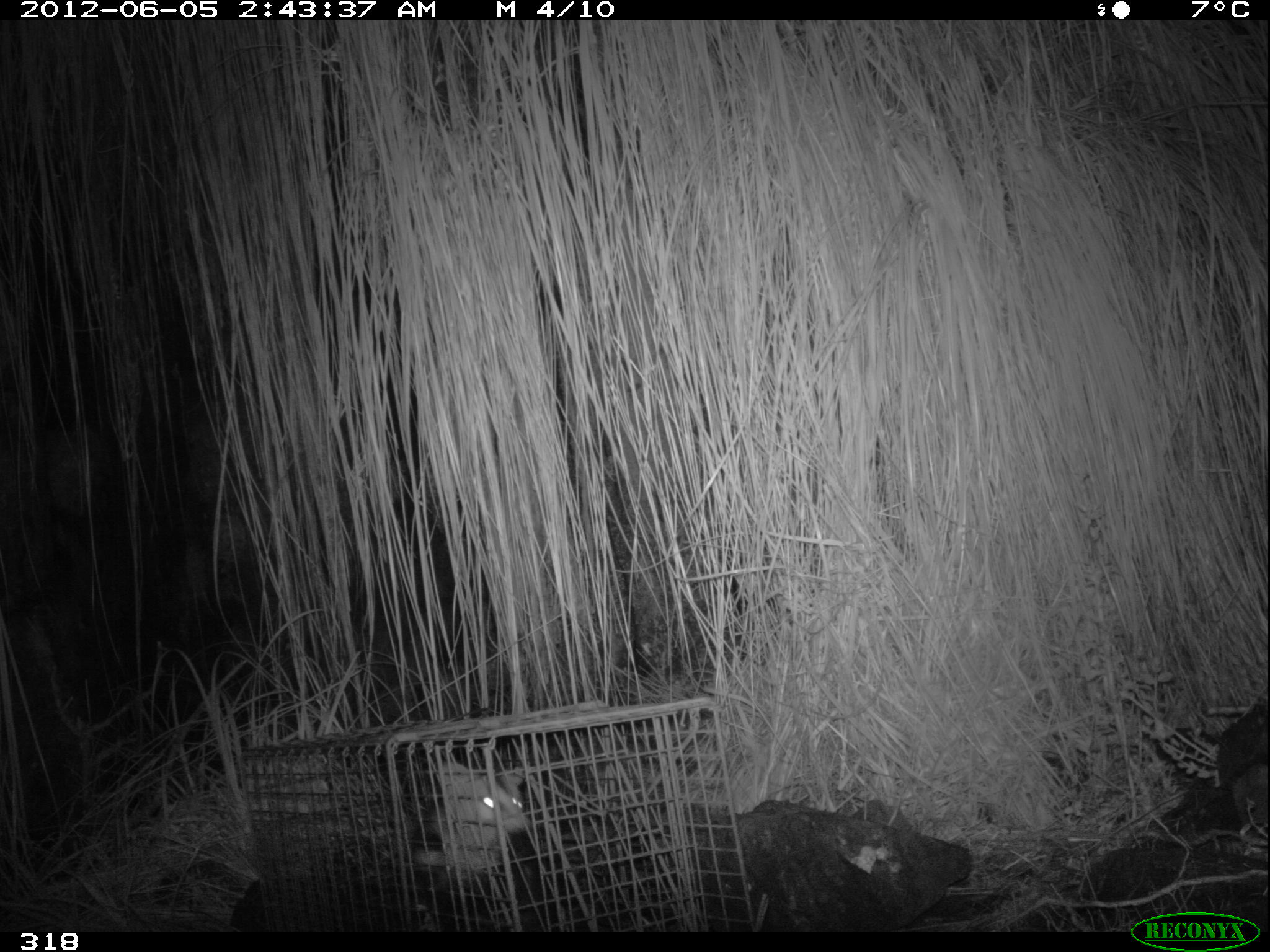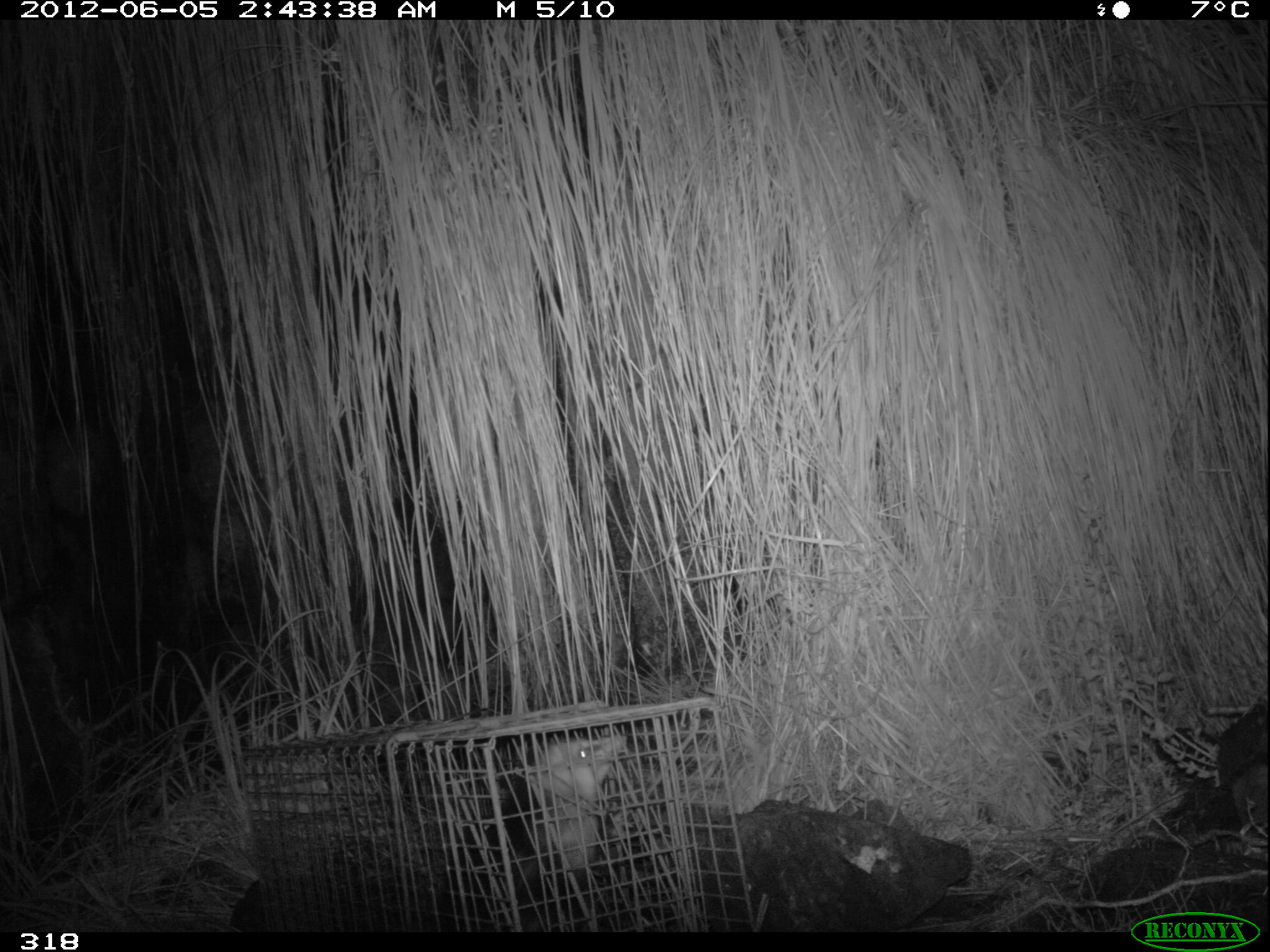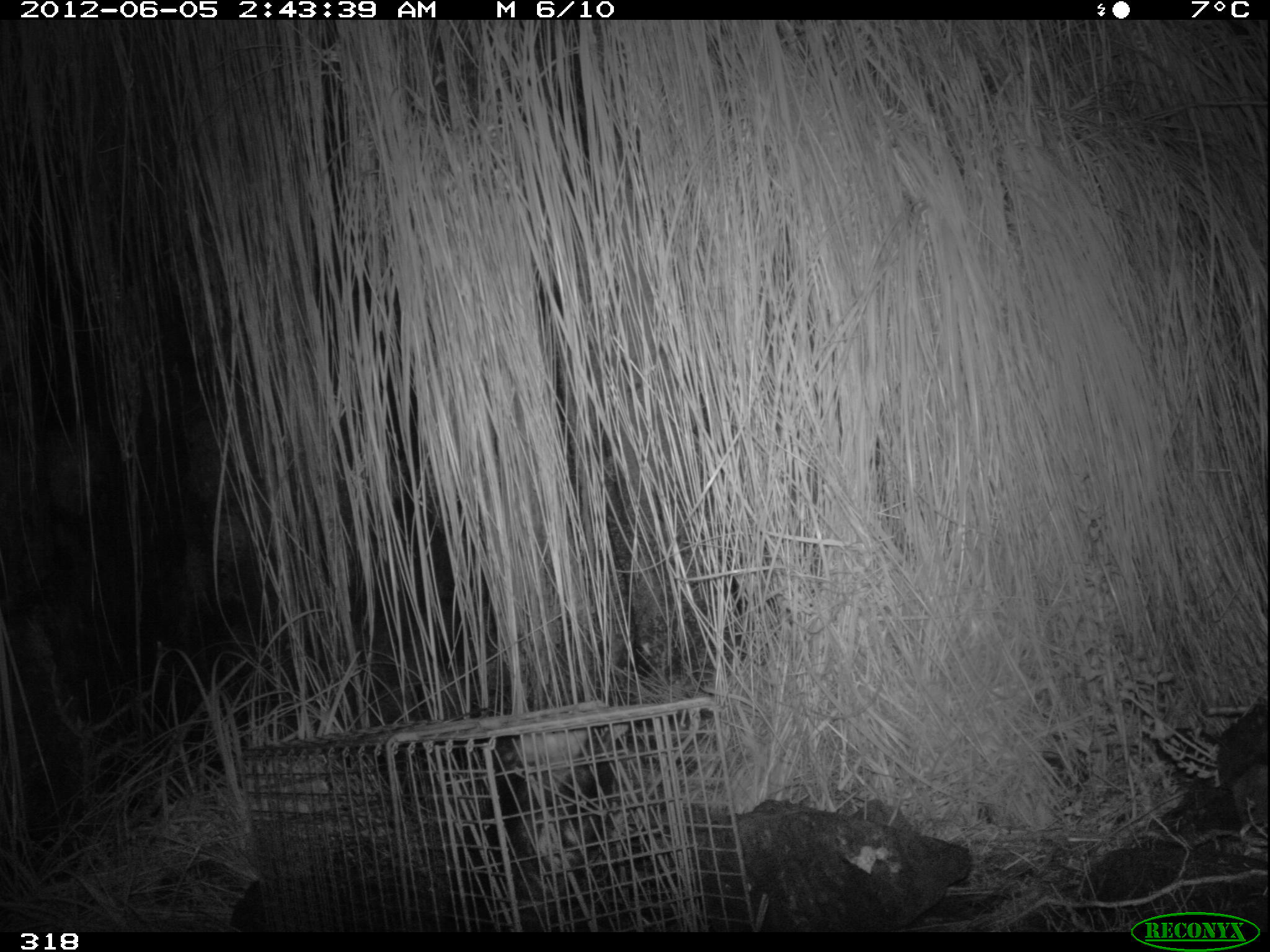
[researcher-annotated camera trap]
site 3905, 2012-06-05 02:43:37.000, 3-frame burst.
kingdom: Animalia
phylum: Chordata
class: Mammalia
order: Didelphimorphia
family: Didelphidae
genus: Didelphis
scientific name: Didelphis pernigra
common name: andean white-eared opossum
Didelphis pernigra (andean white-eared opossum).